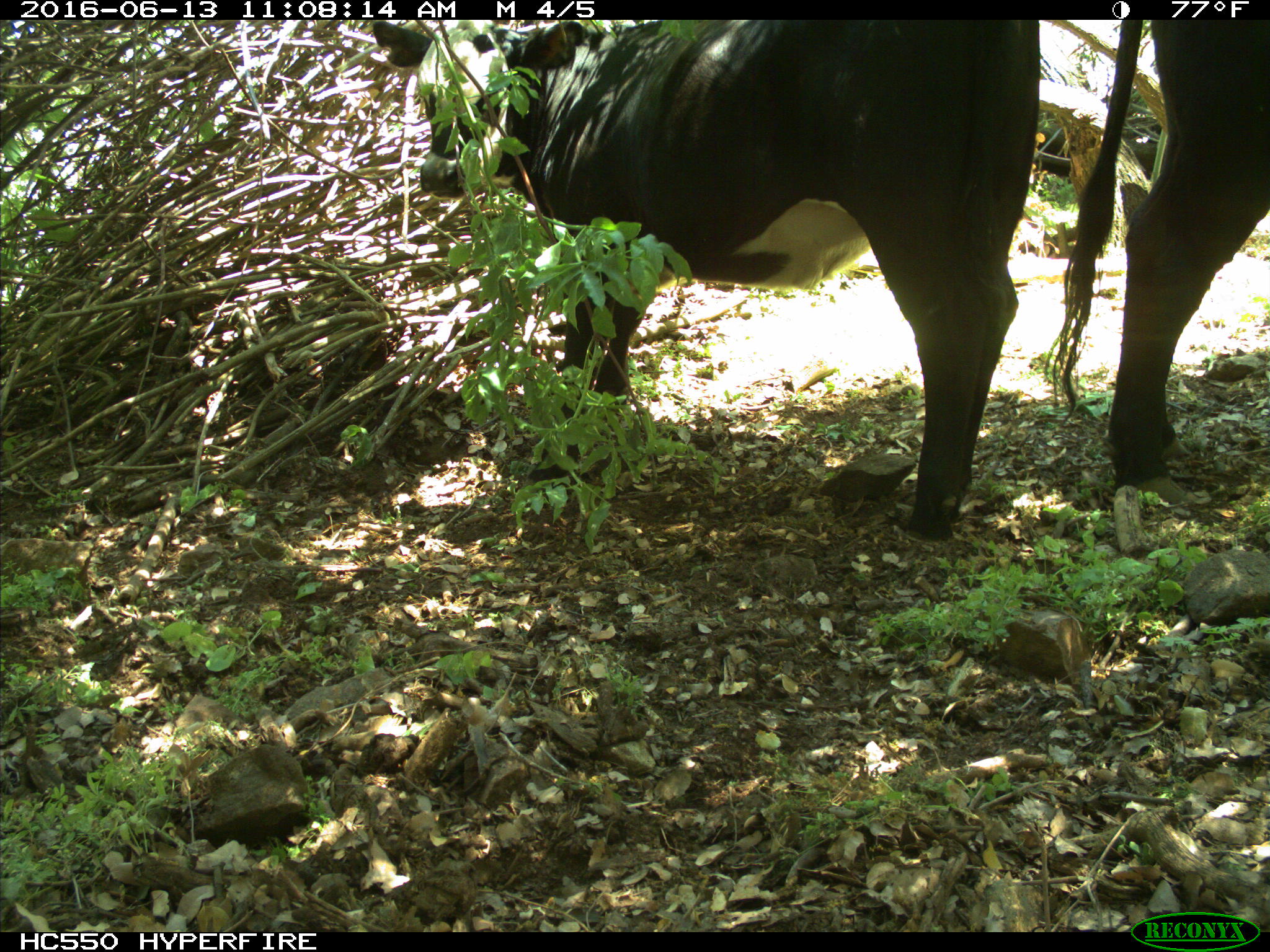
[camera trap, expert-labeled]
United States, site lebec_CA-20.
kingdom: Animalia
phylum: Chordata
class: Mammalia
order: Artiodactyla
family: Bovidae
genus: Bos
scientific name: Bos taurus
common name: domestic cow